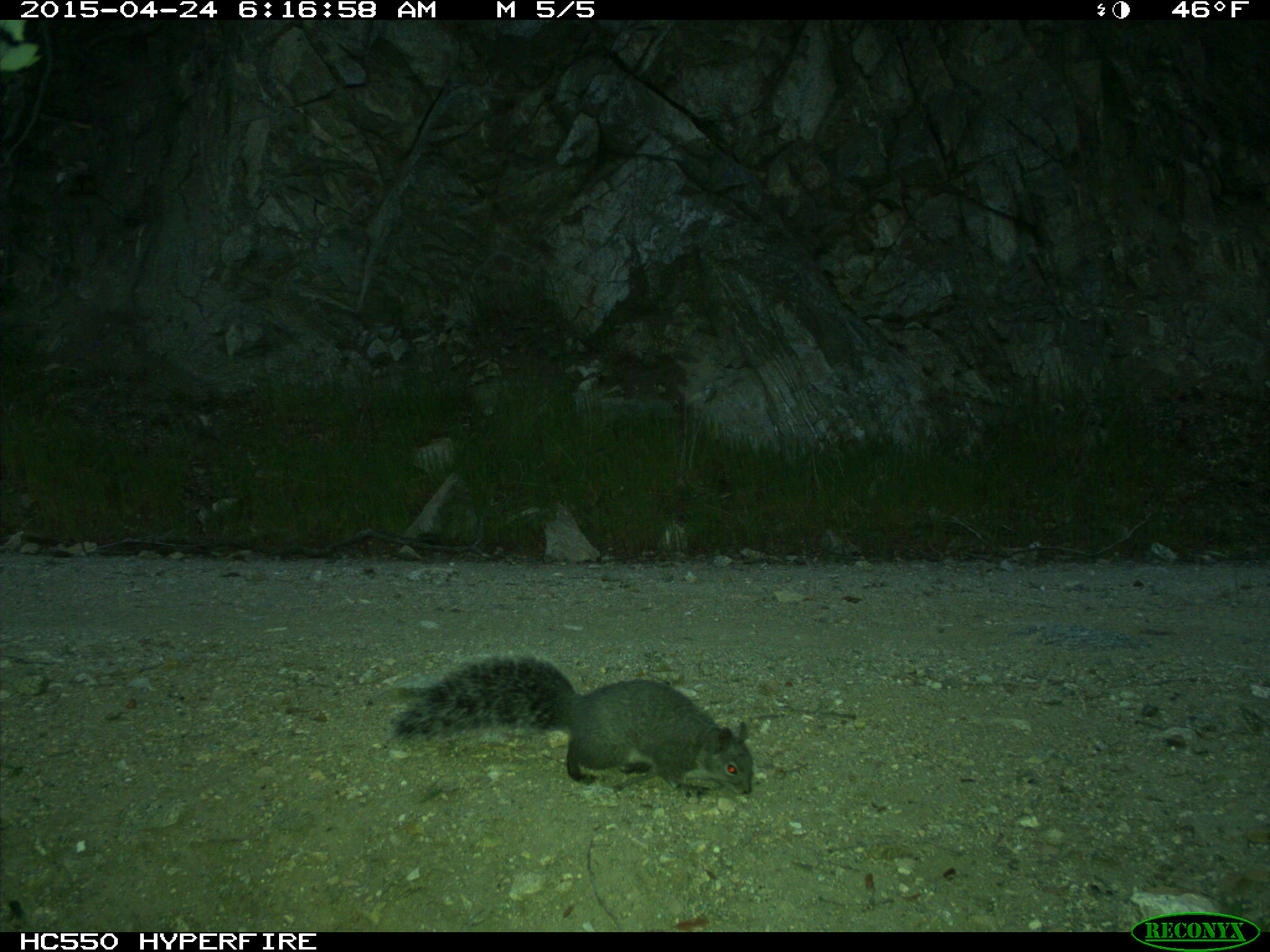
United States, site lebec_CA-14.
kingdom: Animalia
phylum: Chordata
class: Mammalia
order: Rodentia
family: Sciuridae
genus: Sciurus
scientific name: Sciurus carolinensis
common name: eastern gray squirrel